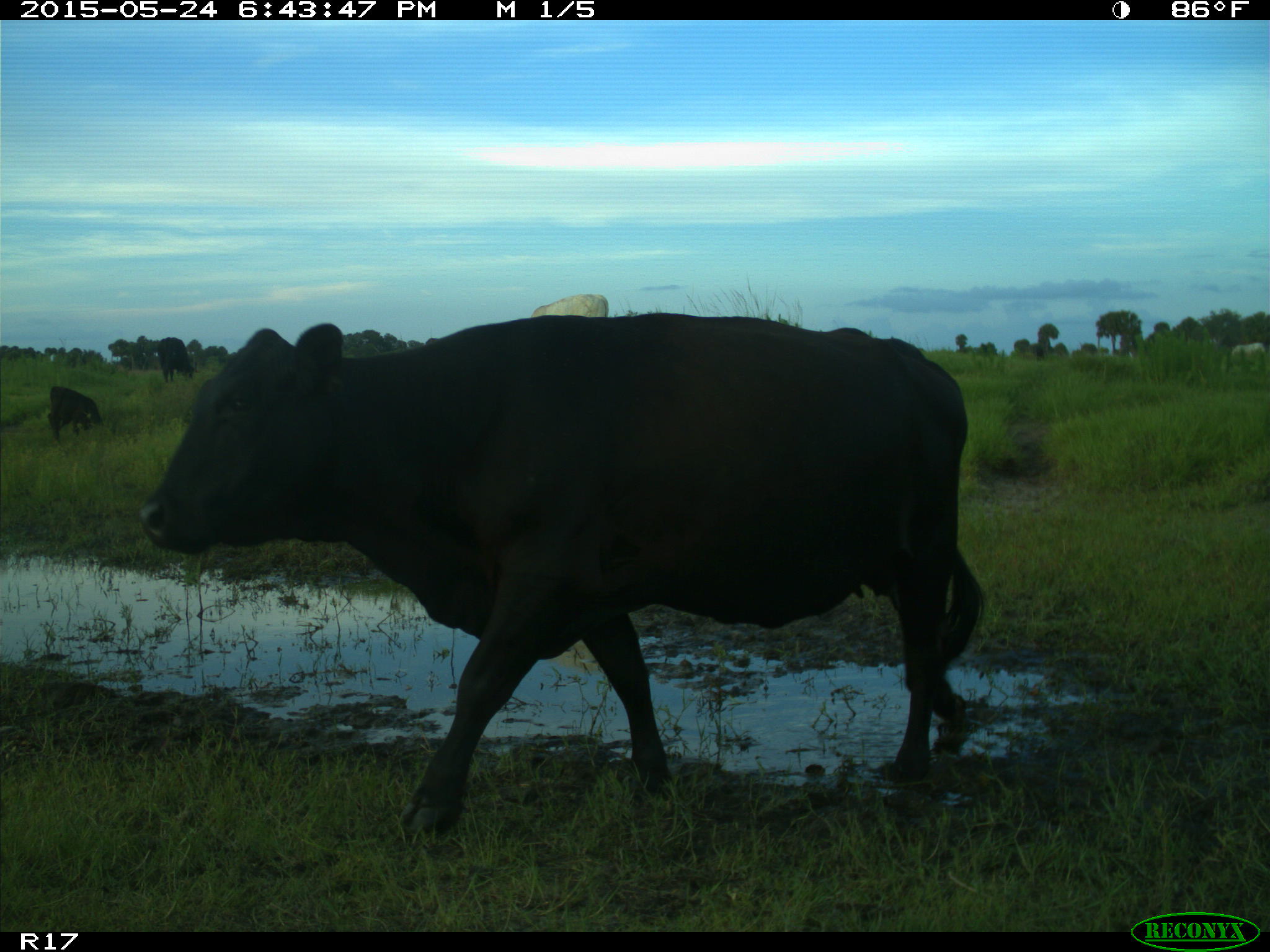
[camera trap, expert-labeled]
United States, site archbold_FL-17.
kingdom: Animalia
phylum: Chordata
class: Mammalia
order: Artiodactyla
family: Bovidae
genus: Bos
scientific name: Bos taurus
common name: domestic cow